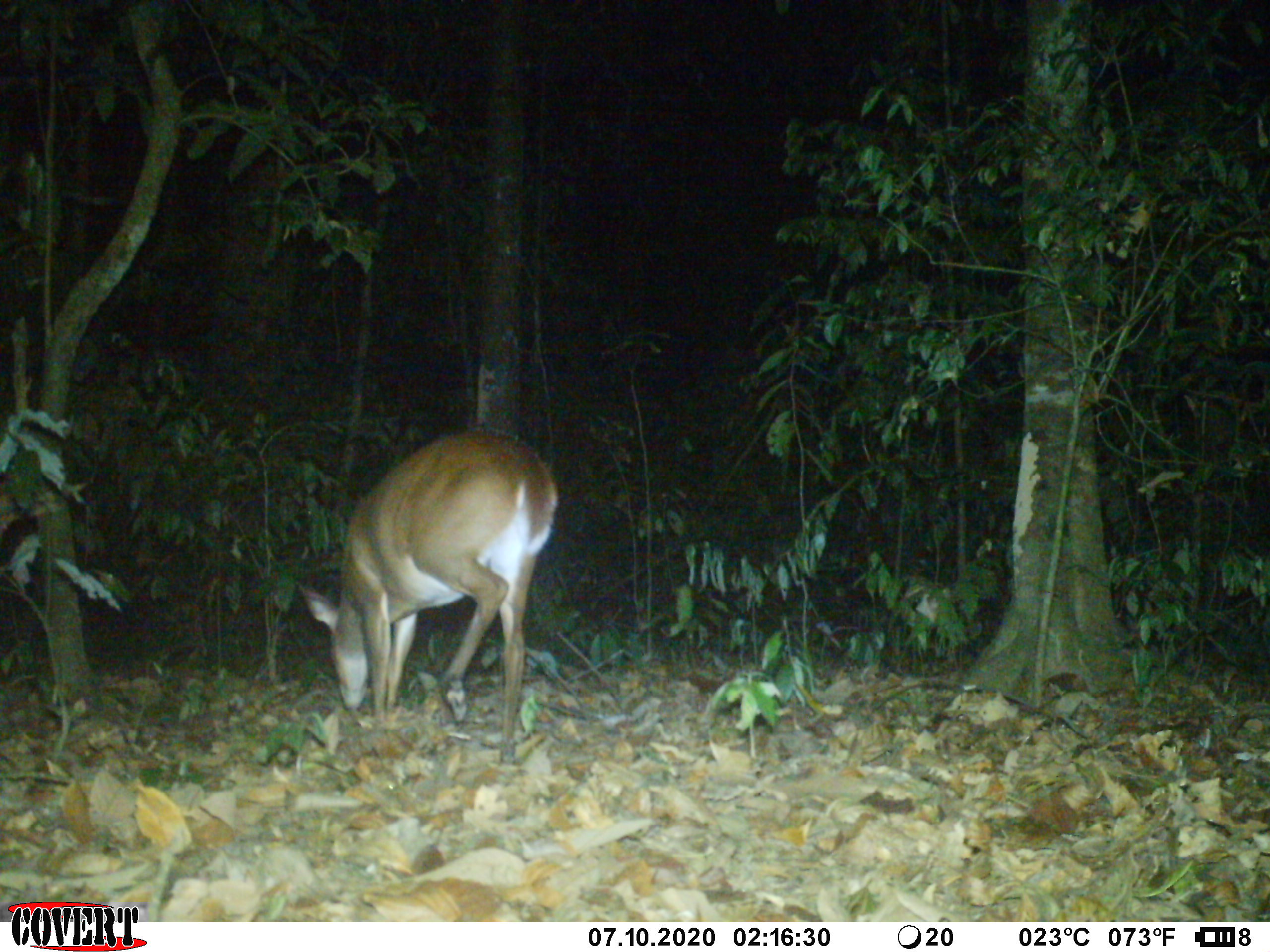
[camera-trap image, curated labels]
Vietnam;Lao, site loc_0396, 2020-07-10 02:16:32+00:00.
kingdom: Animalia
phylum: Chordata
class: Mammalia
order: Artiodactyla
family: Cervidae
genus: Muntiacus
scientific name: Muntiacus vuquangensis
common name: large-antlered muntjac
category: large antlered muntjac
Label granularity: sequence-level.